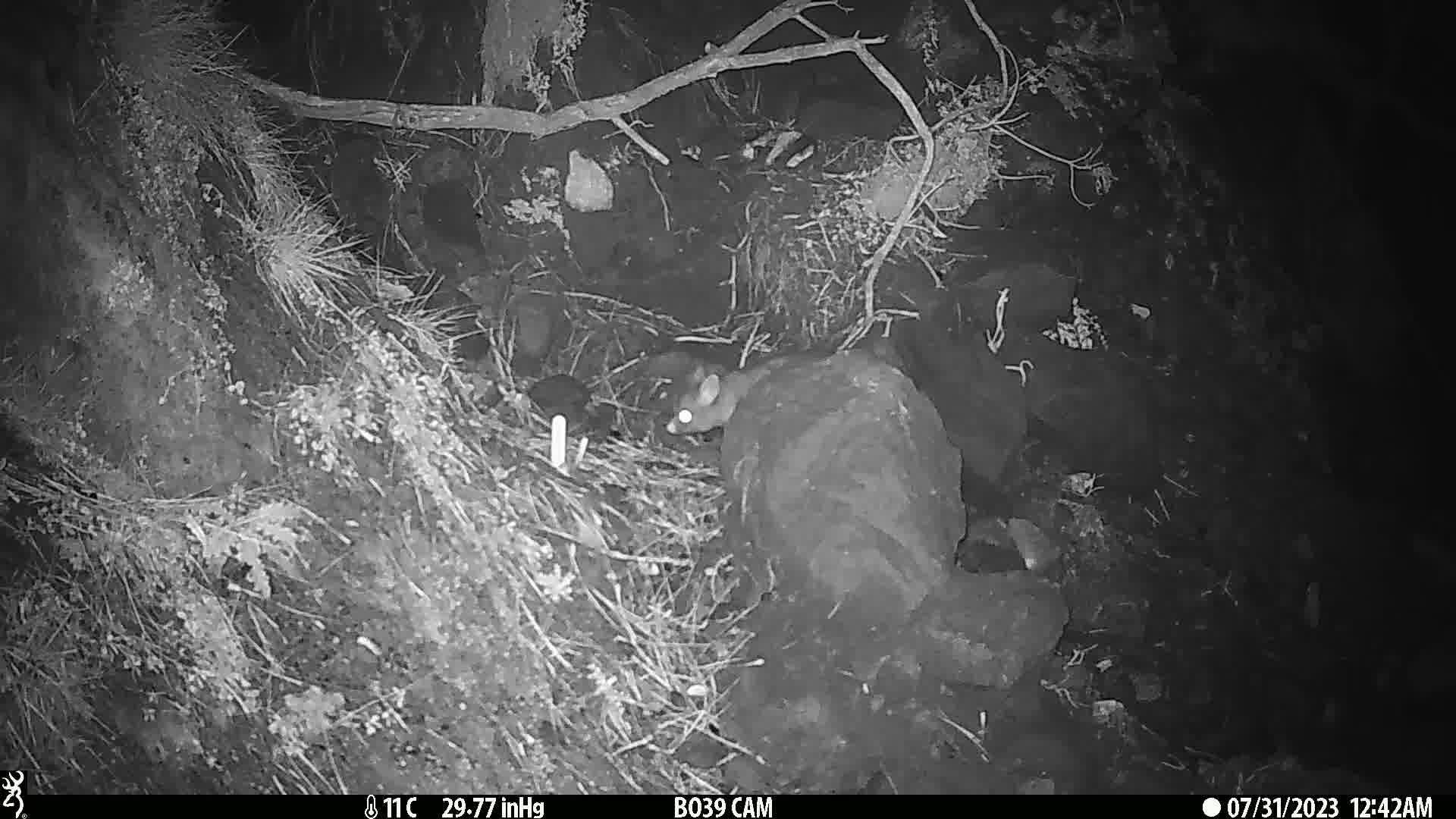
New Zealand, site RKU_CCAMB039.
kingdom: Animalia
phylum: Chordata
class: Mammalia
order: Diprotodontia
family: Phalangeridae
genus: Trichosurus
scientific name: Trichosurus vulpecula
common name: common brushtail possum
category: possum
Possum (common brushtail possum) (Trichosurus vulpecula).